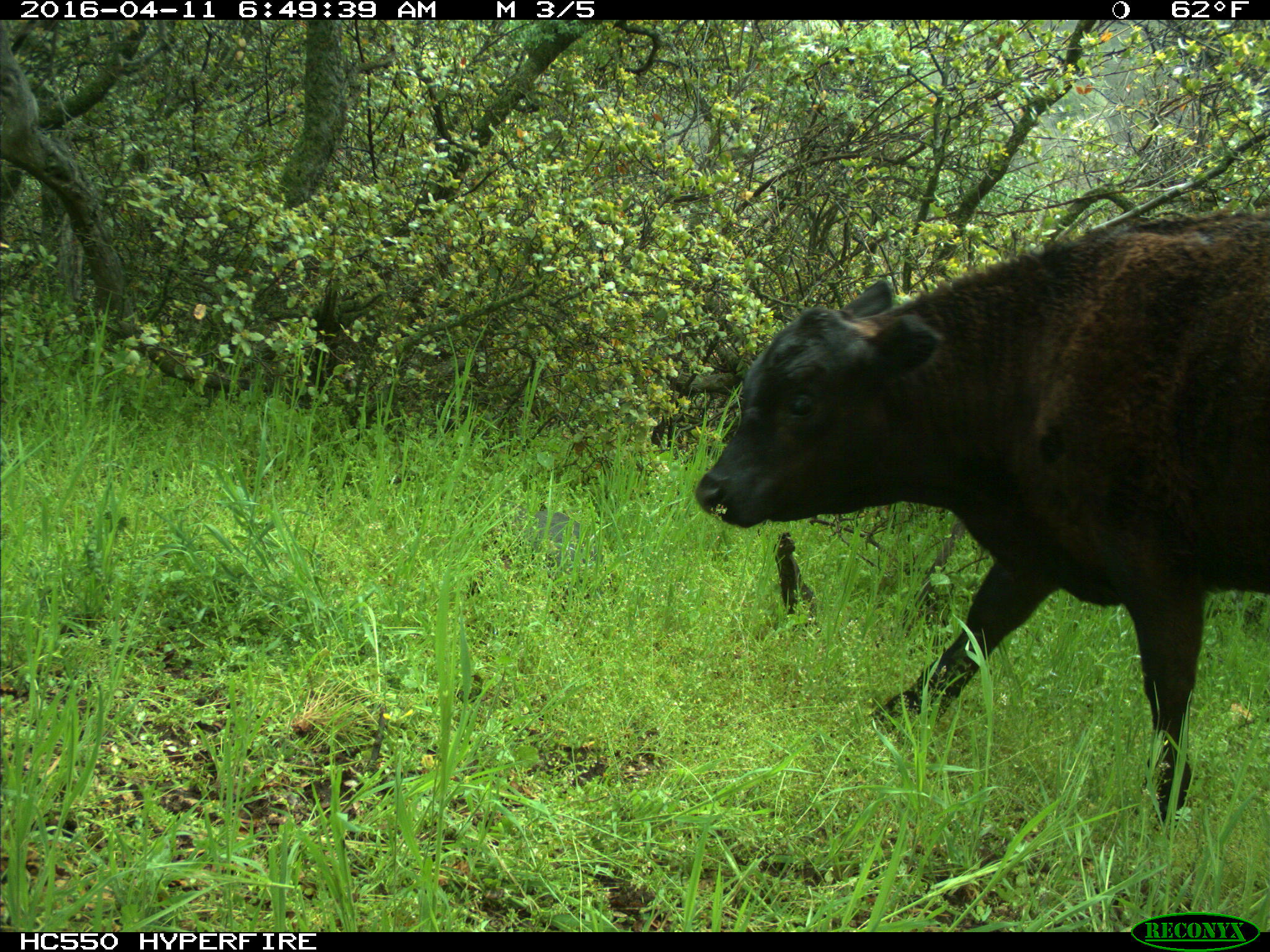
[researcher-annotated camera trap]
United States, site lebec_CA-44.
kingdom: Animalia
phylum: Chordata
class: Mammalia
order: Artiodactyla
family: Bovidae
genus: Bos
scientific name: Bos taurus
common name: domestic cow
Bos taurus (domestic cow).